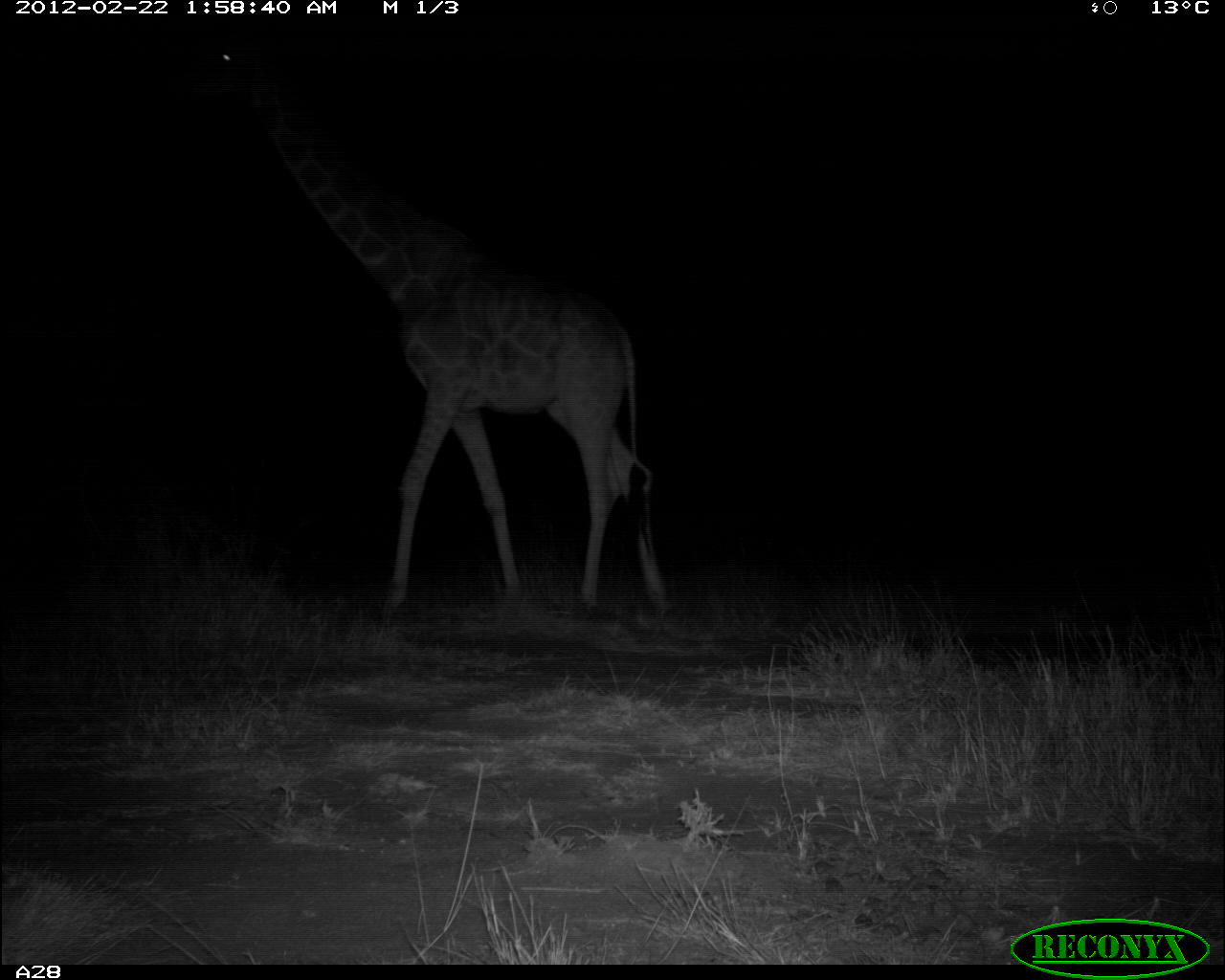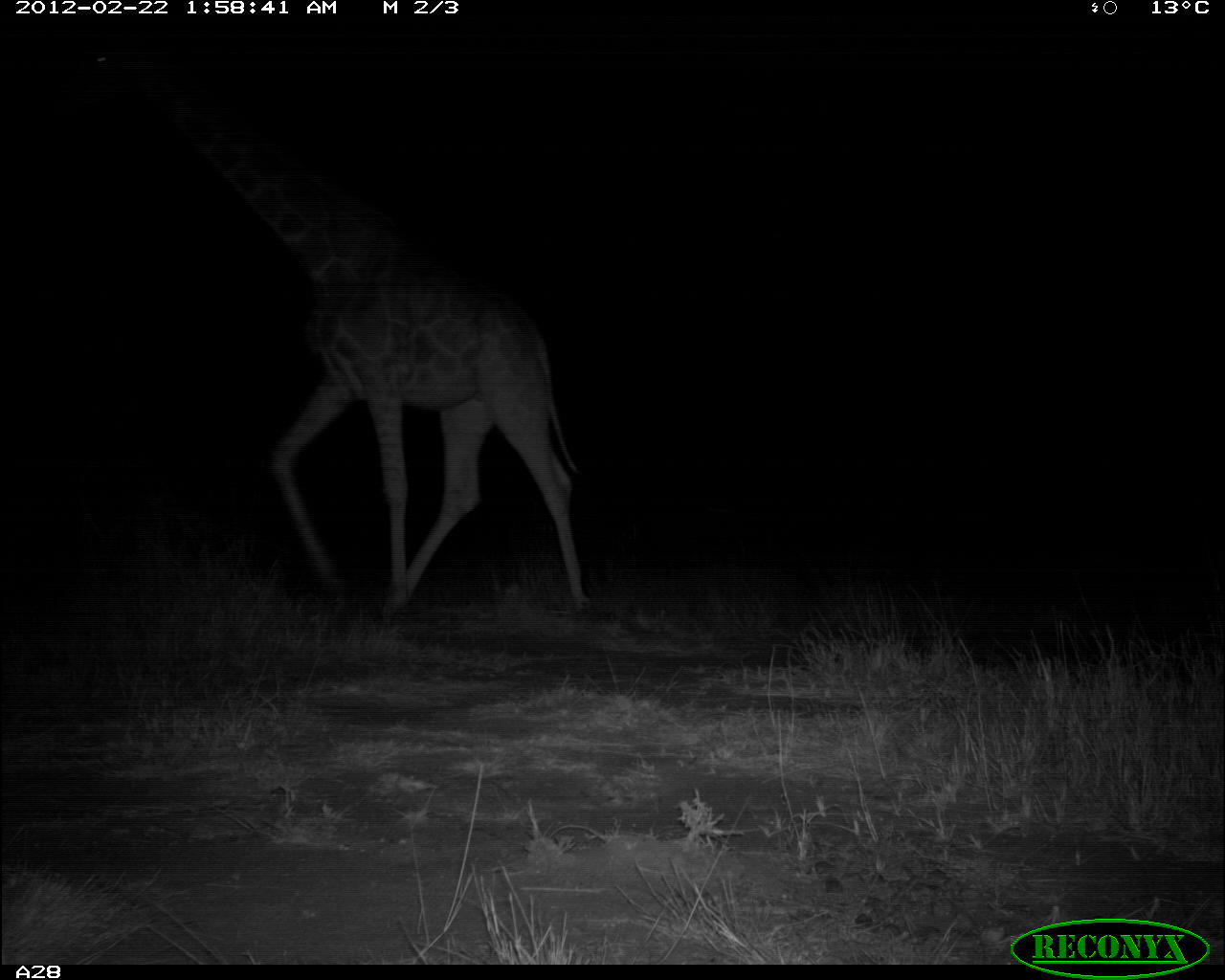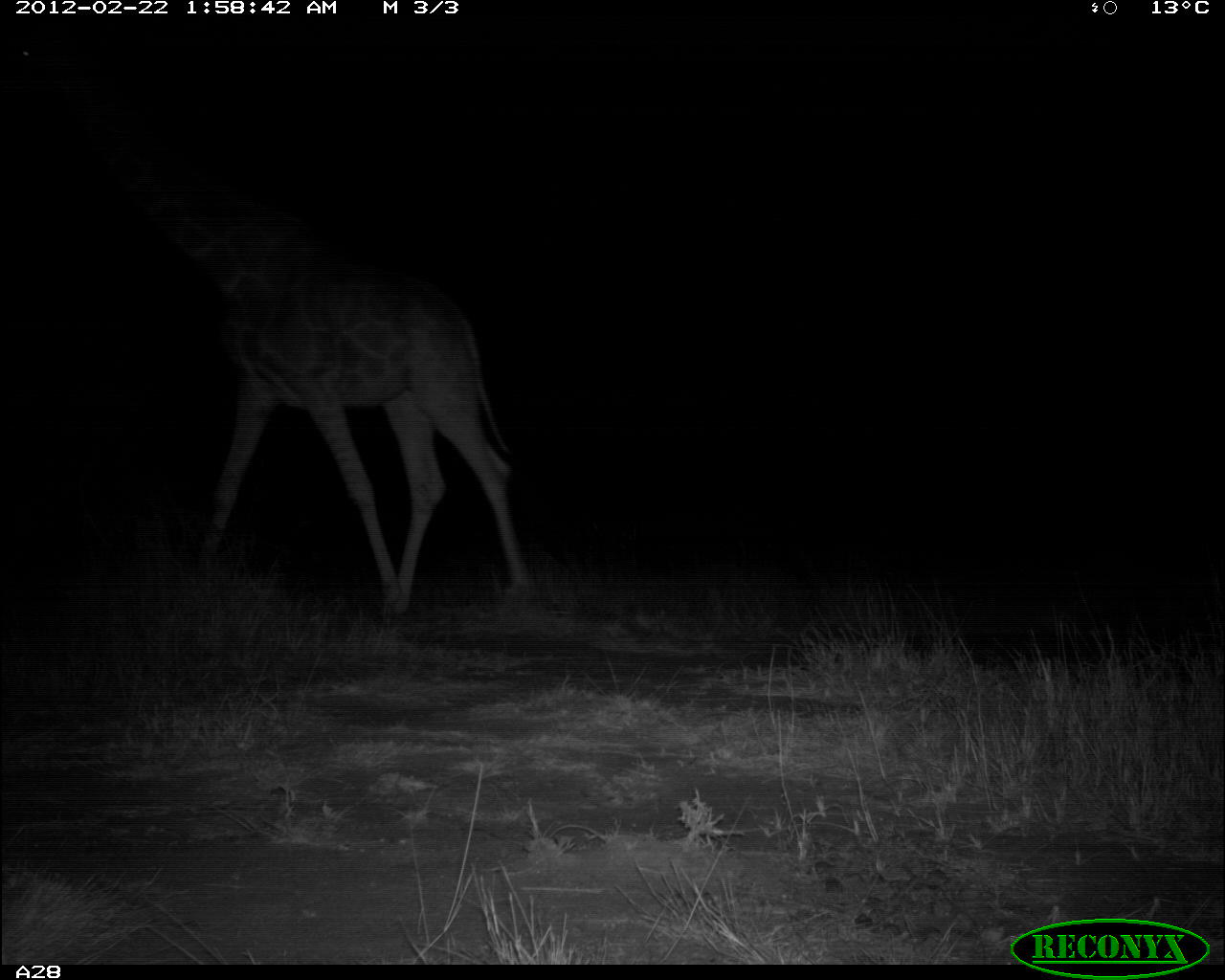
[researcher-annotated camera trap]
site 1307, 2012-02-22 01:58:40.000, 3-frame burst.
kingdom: Animalia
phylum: Chordata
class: Mammalia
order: Artiodactyla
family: Giraffidae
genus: Giraffa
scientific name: Giraffa camelopardalis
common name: giraffe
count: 1